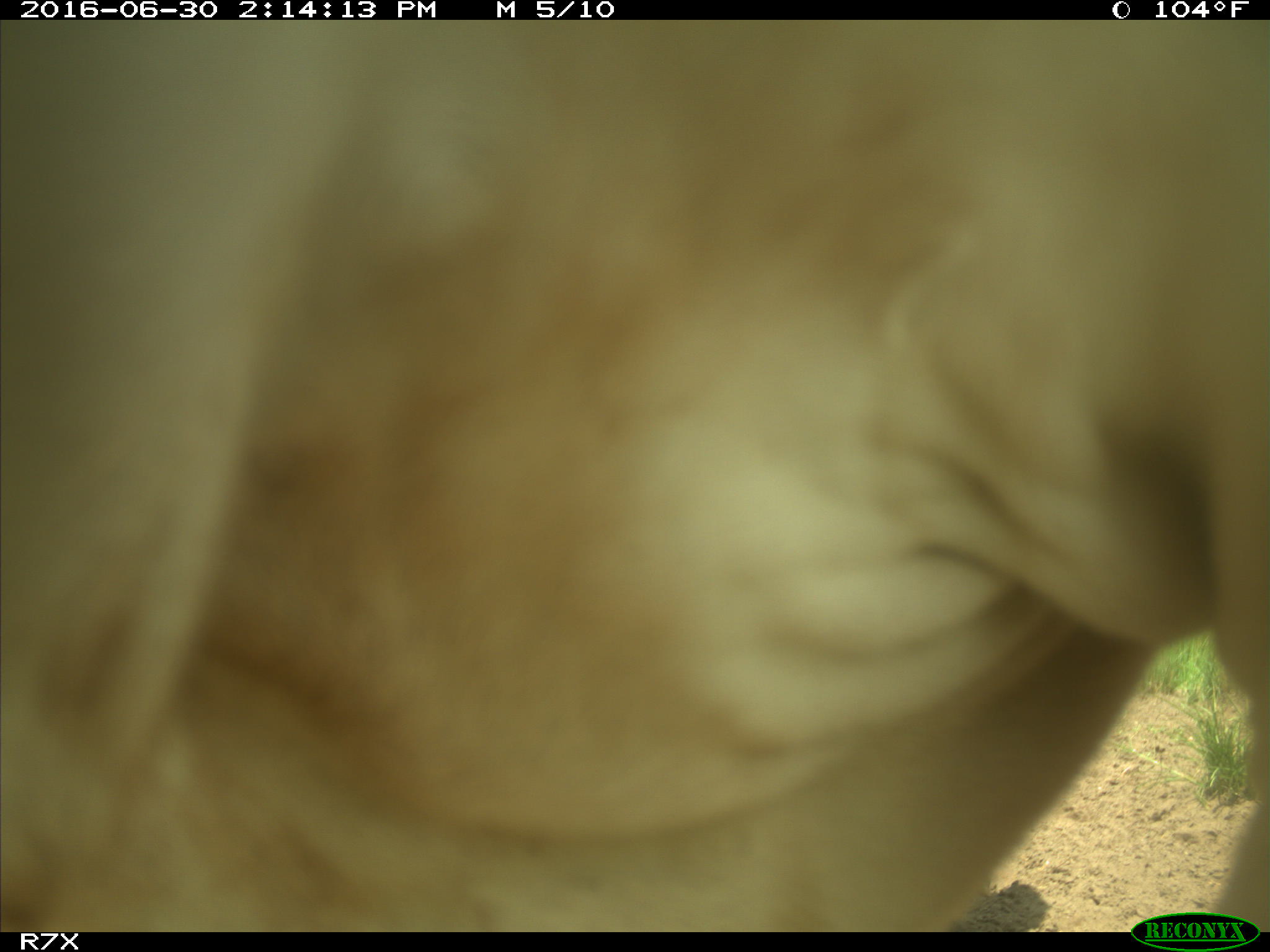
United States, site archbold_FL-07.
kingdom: Animalia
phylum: Chordata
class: Mammalia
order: Artiodactyla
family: Bovidae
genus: Bos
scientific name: Bos taurus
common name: domestic cow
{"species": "Bos taurus (domestic cow)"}